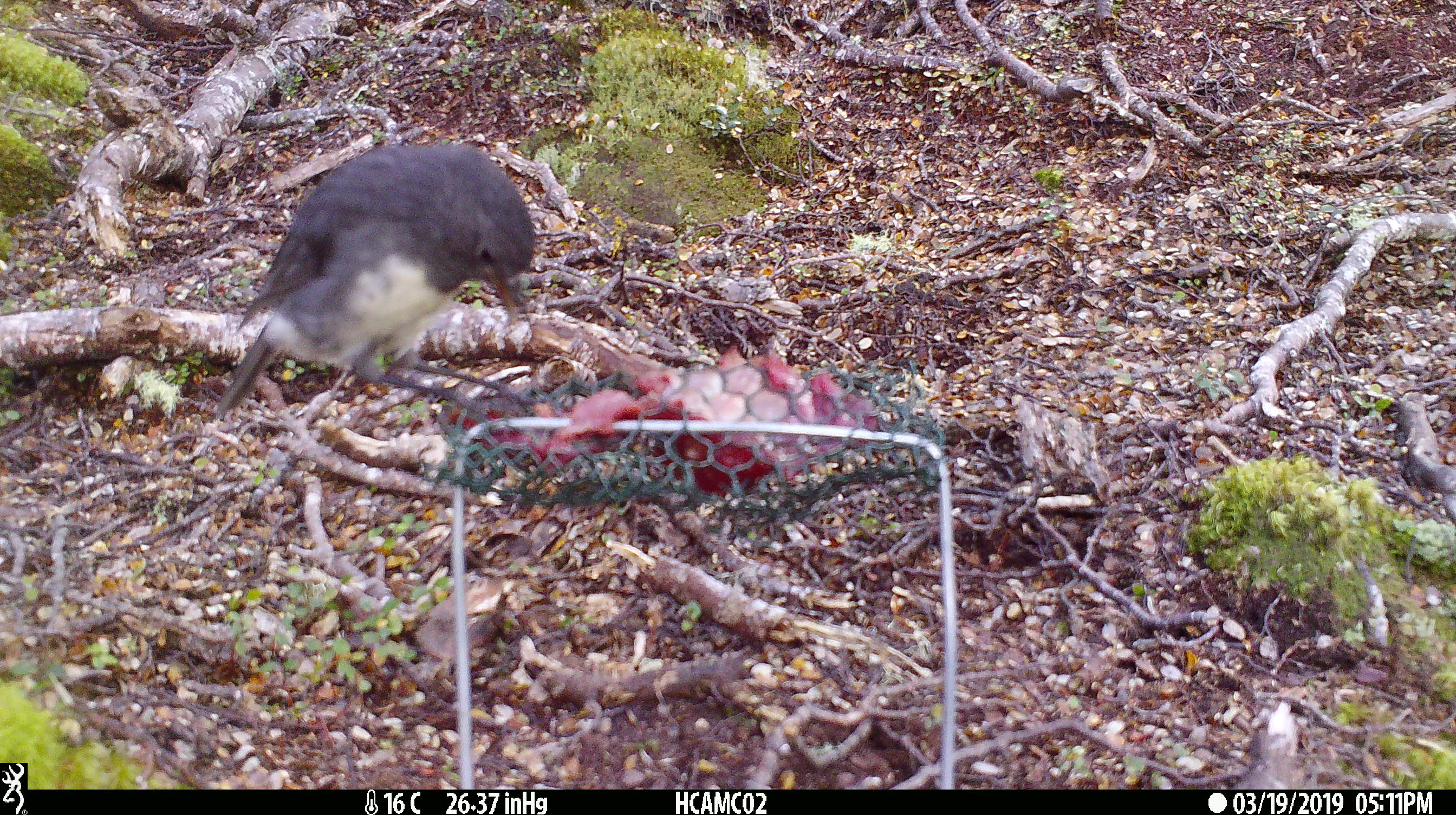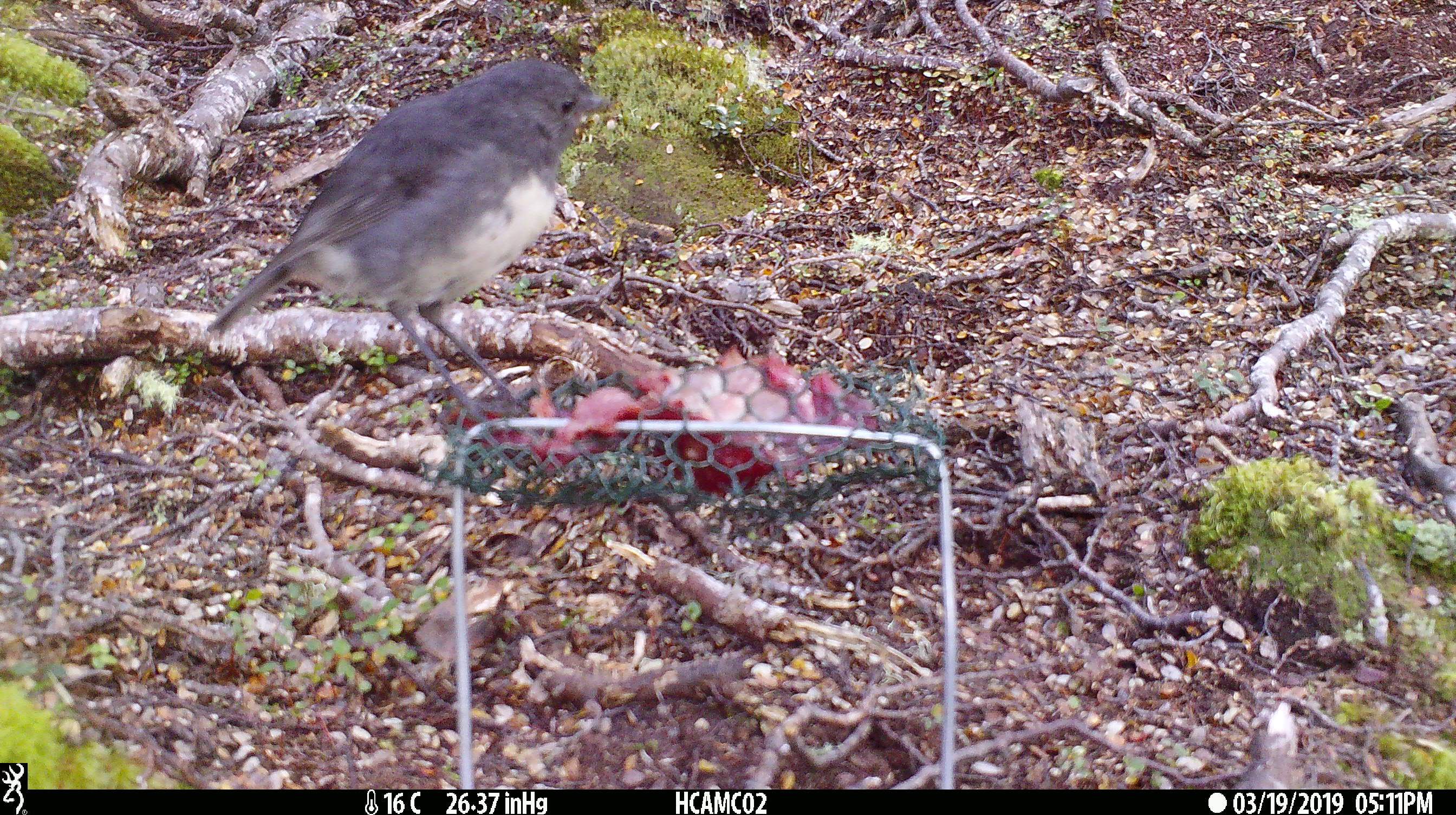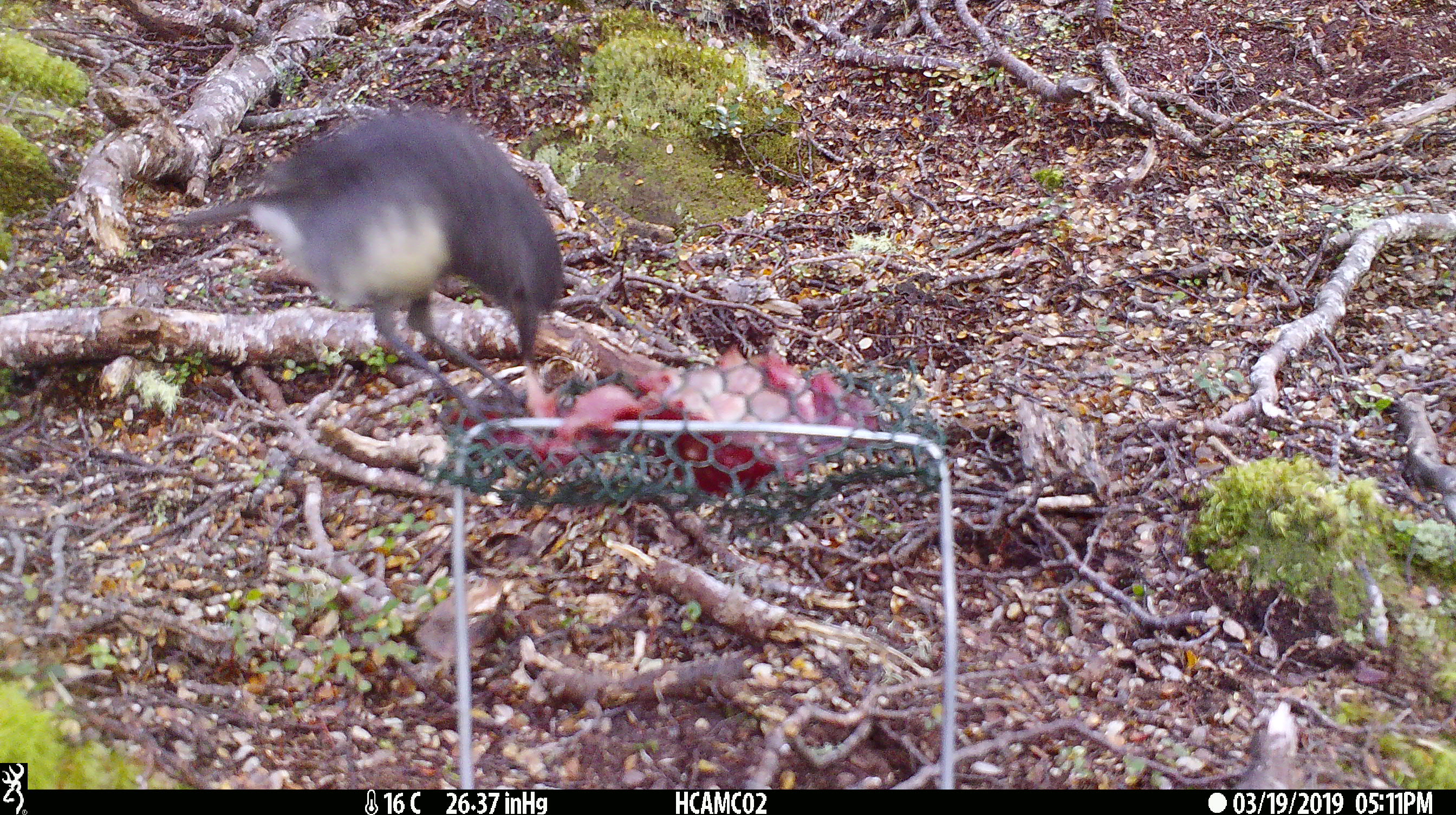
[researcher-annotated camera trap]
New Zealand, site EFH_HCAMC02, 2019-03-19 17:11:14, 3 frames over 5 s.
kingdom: Animalia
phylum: Chordata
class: Aves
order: Passeriformes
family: Petroicidae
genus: Petroica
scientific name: Petroica australis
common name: new zealand robin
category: robin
Robin (new zealand robin) (Petroica australis).